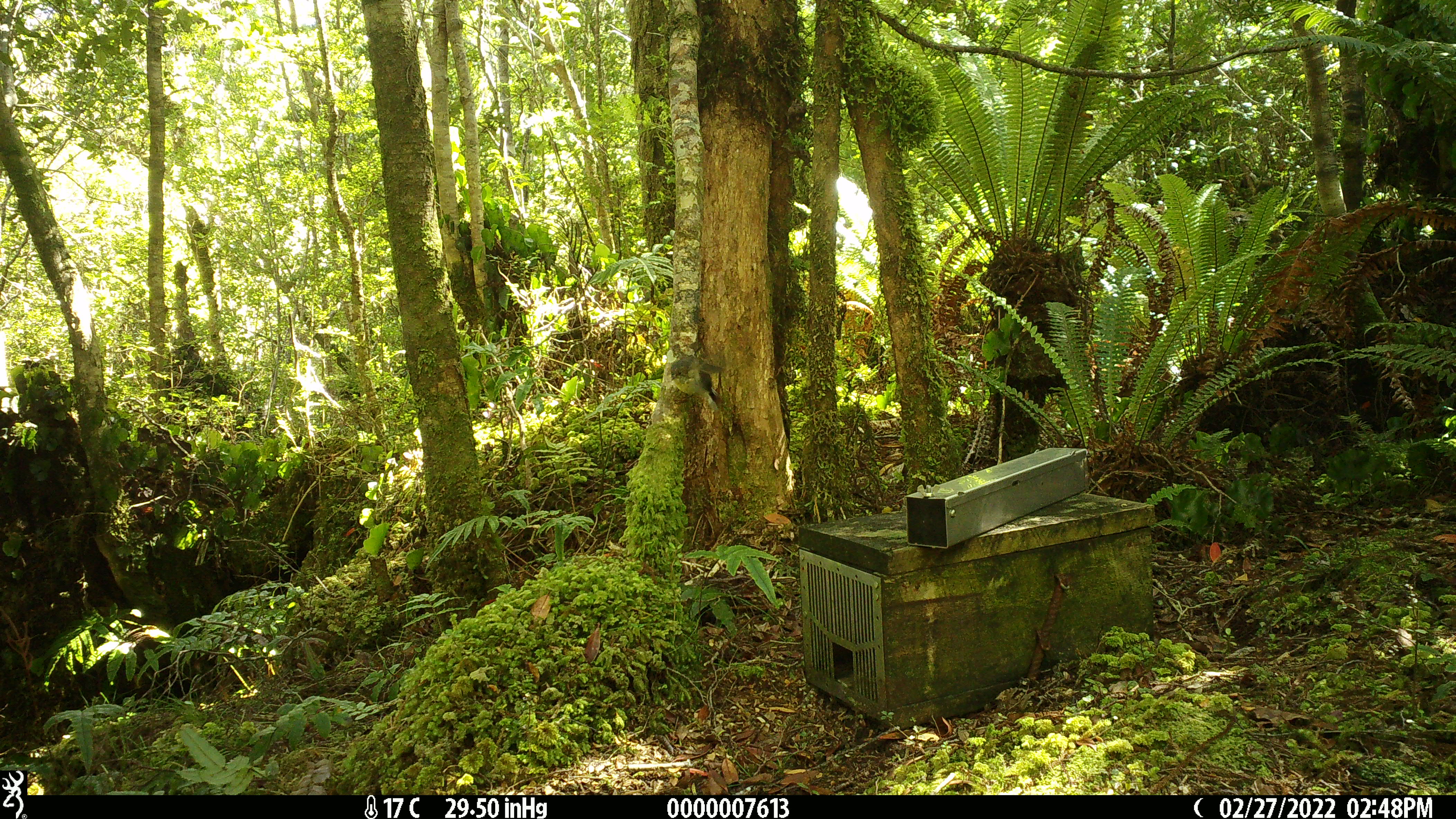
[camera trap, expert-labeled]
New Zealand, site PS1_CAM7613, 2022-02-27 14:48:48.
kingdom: Animalia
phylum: Chordata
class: Aves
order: Passeriformes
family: Petroicidae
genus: Petroica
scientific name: Petroica macrocephala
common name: tomtit